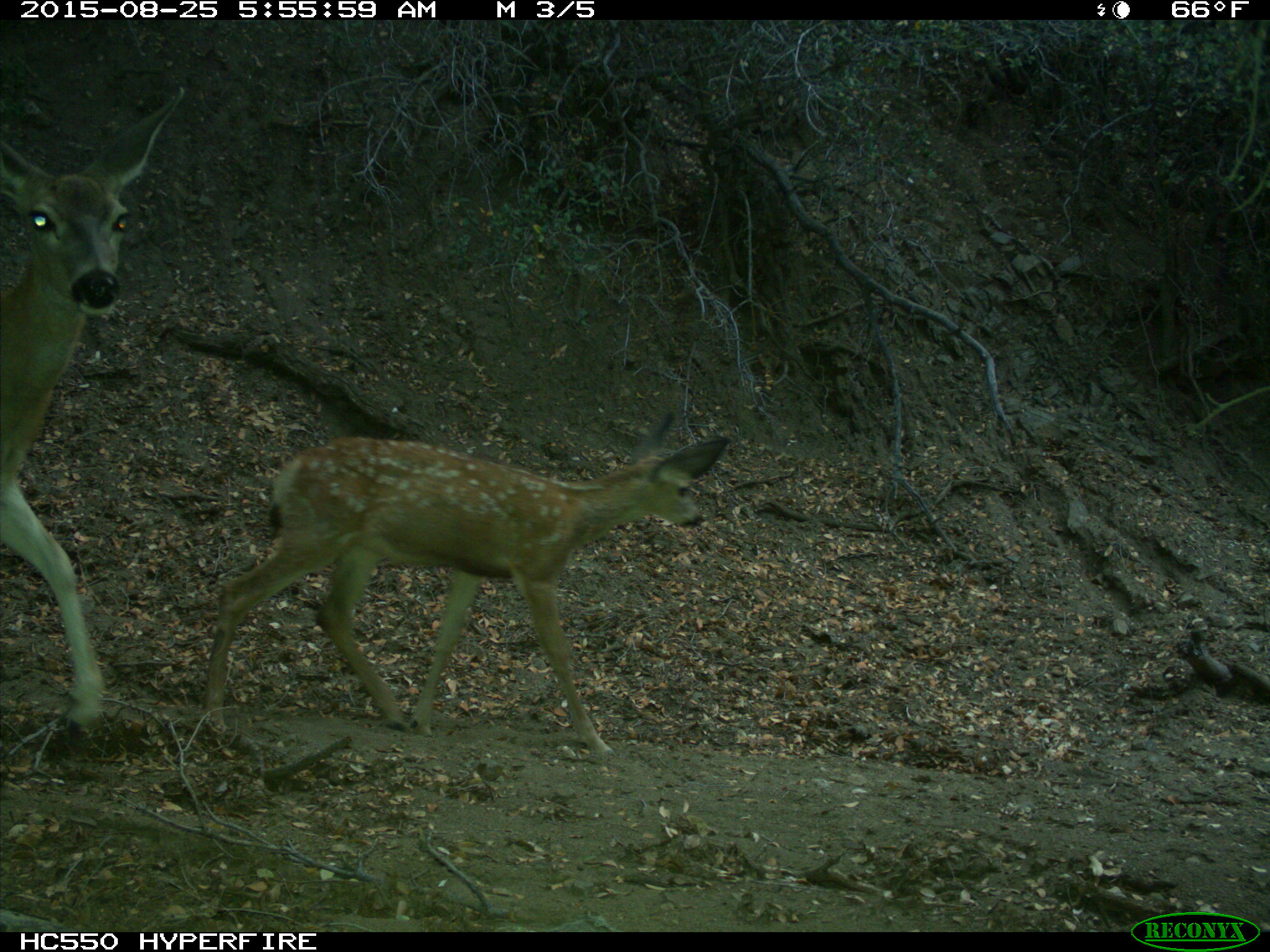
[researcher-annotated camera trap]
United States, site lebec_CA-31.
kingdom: Animalia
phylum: Chordata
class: Mammalia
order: Artiodactyla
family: Cervidae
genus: Odocoileus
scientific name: Odocoileus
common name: deer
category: unidentified deer